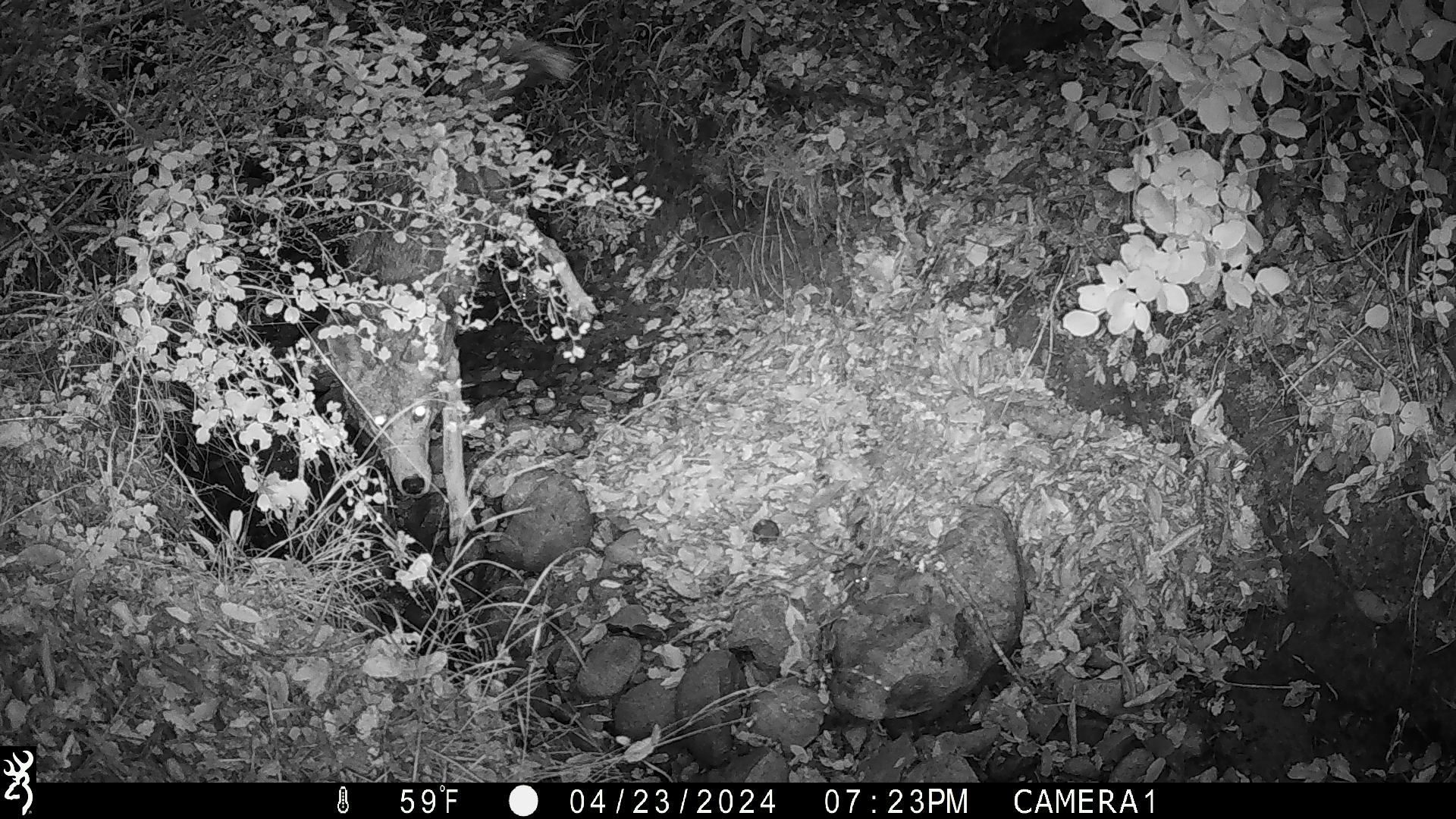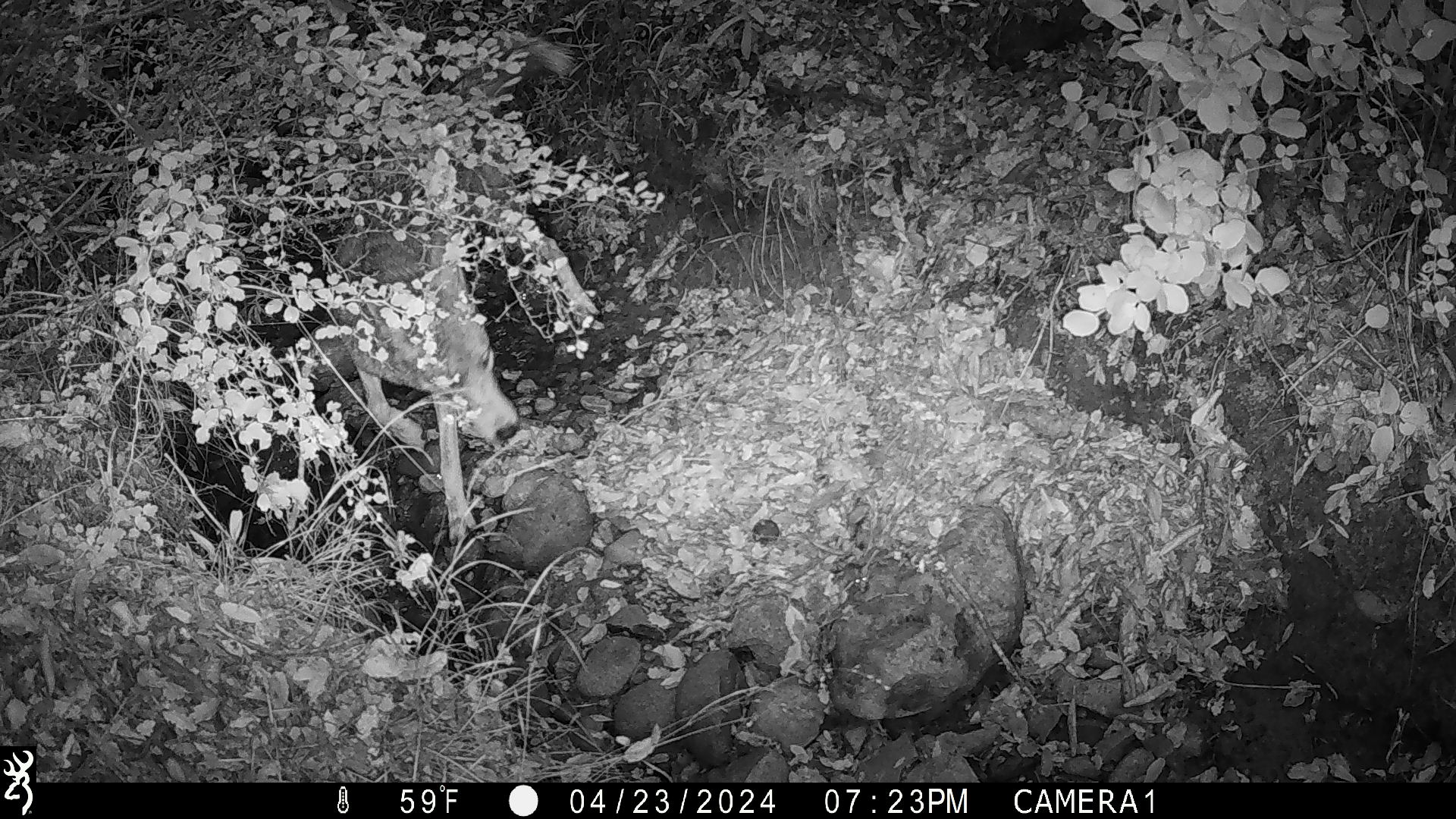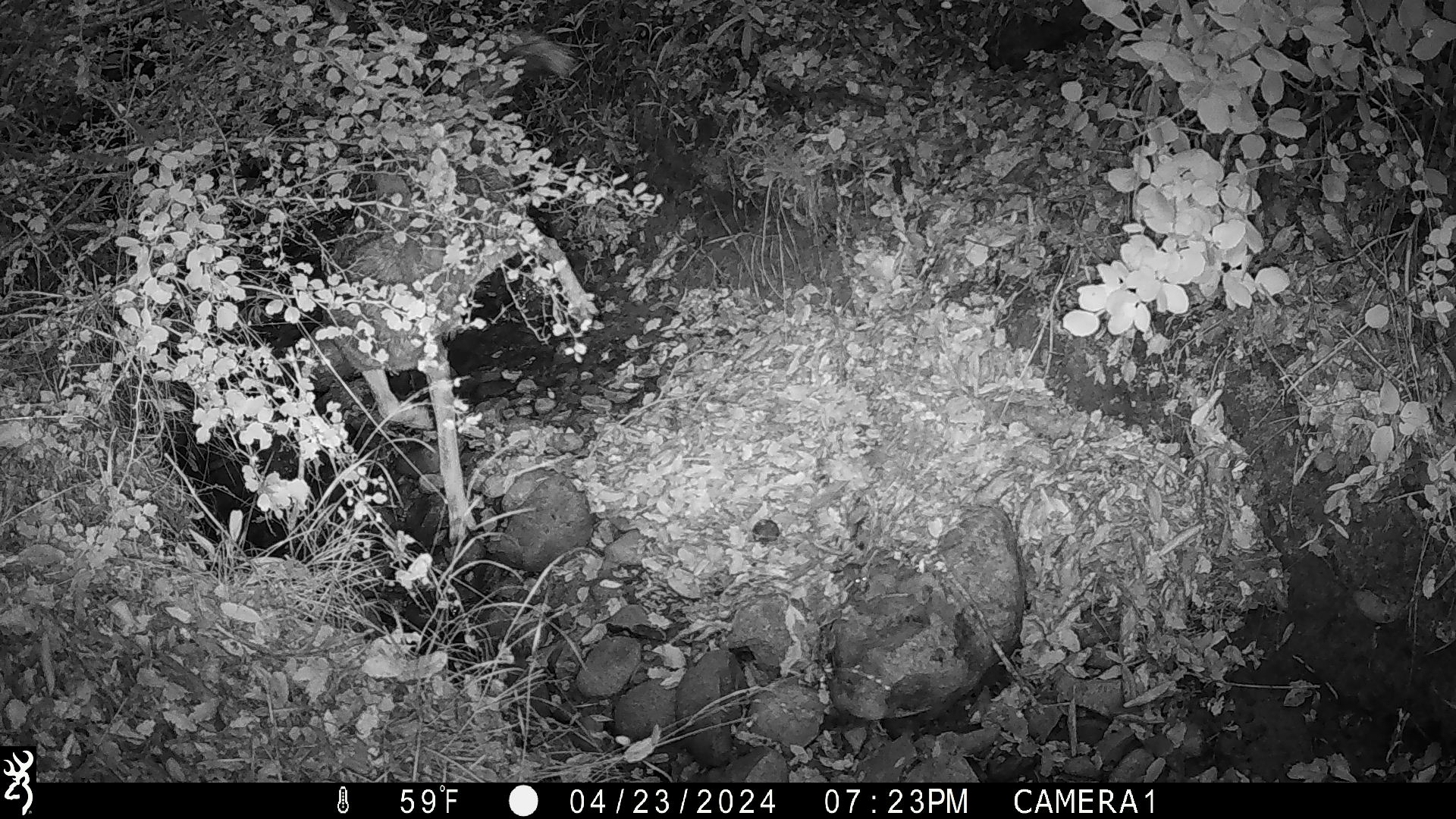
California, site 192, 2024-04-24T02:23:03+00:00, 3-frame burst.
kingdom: Animalia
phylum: Chordata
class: Mammalia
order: Carnivora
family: Canidae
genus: Canis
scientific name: Canis latrans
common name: coyote